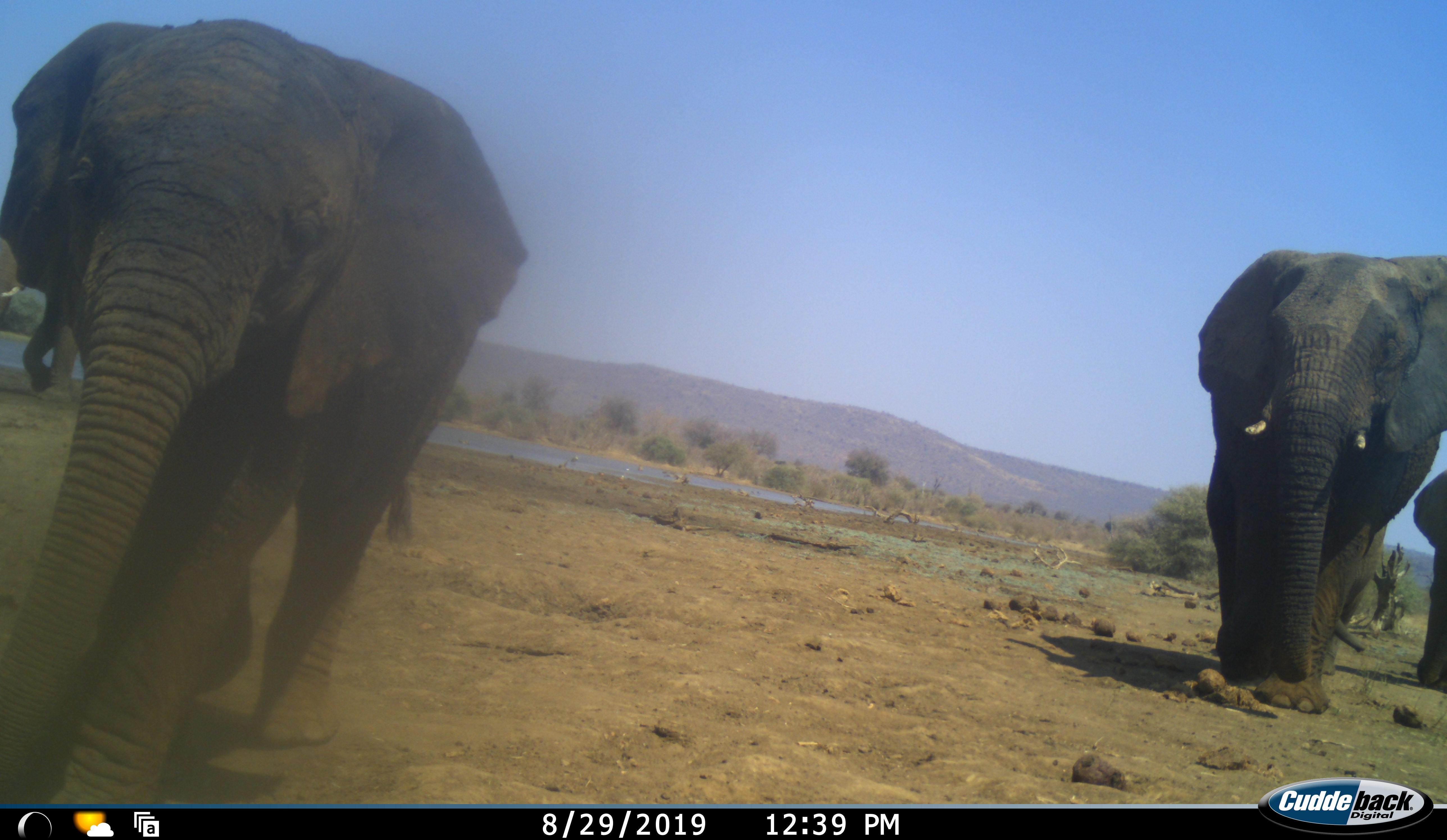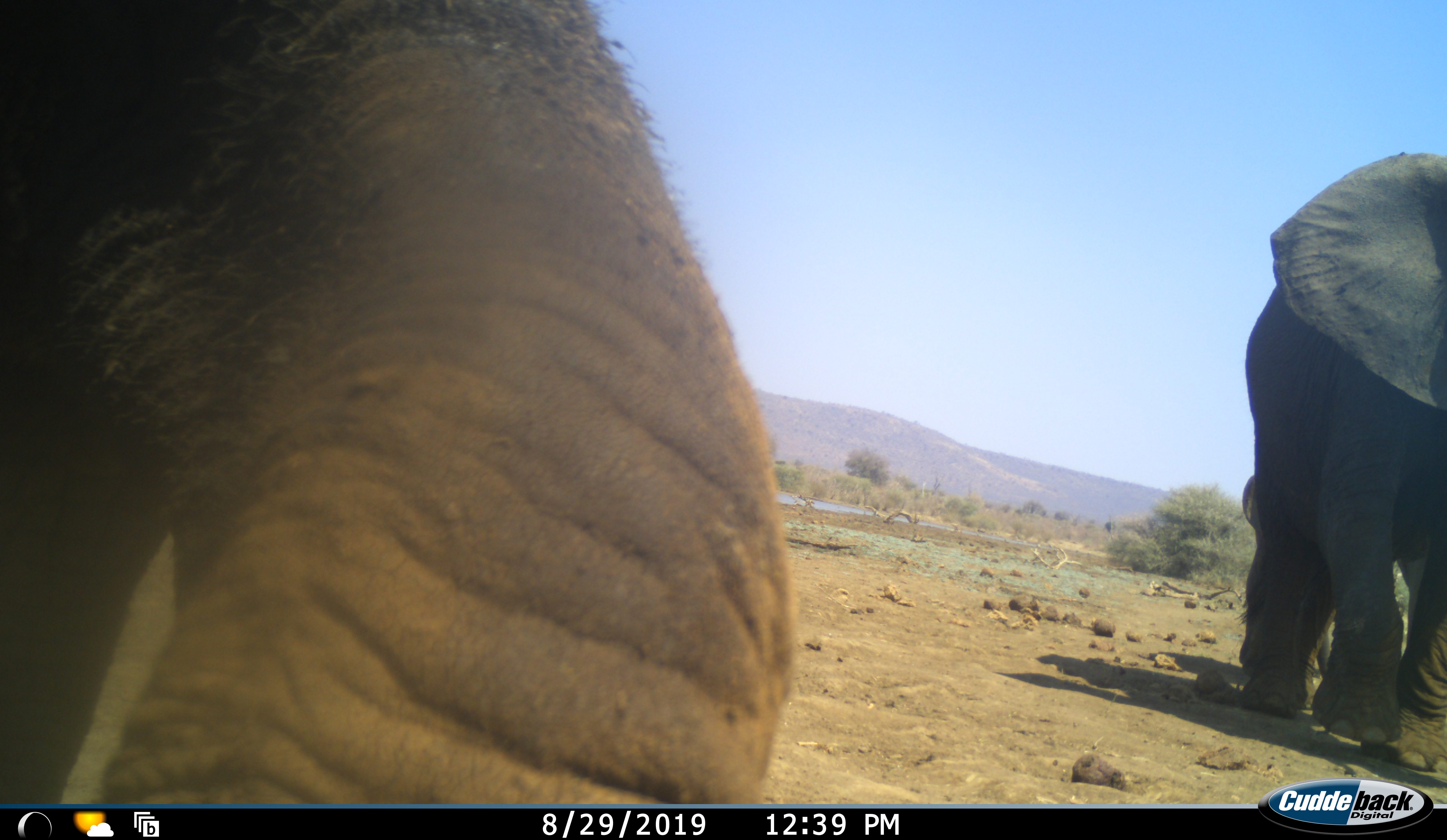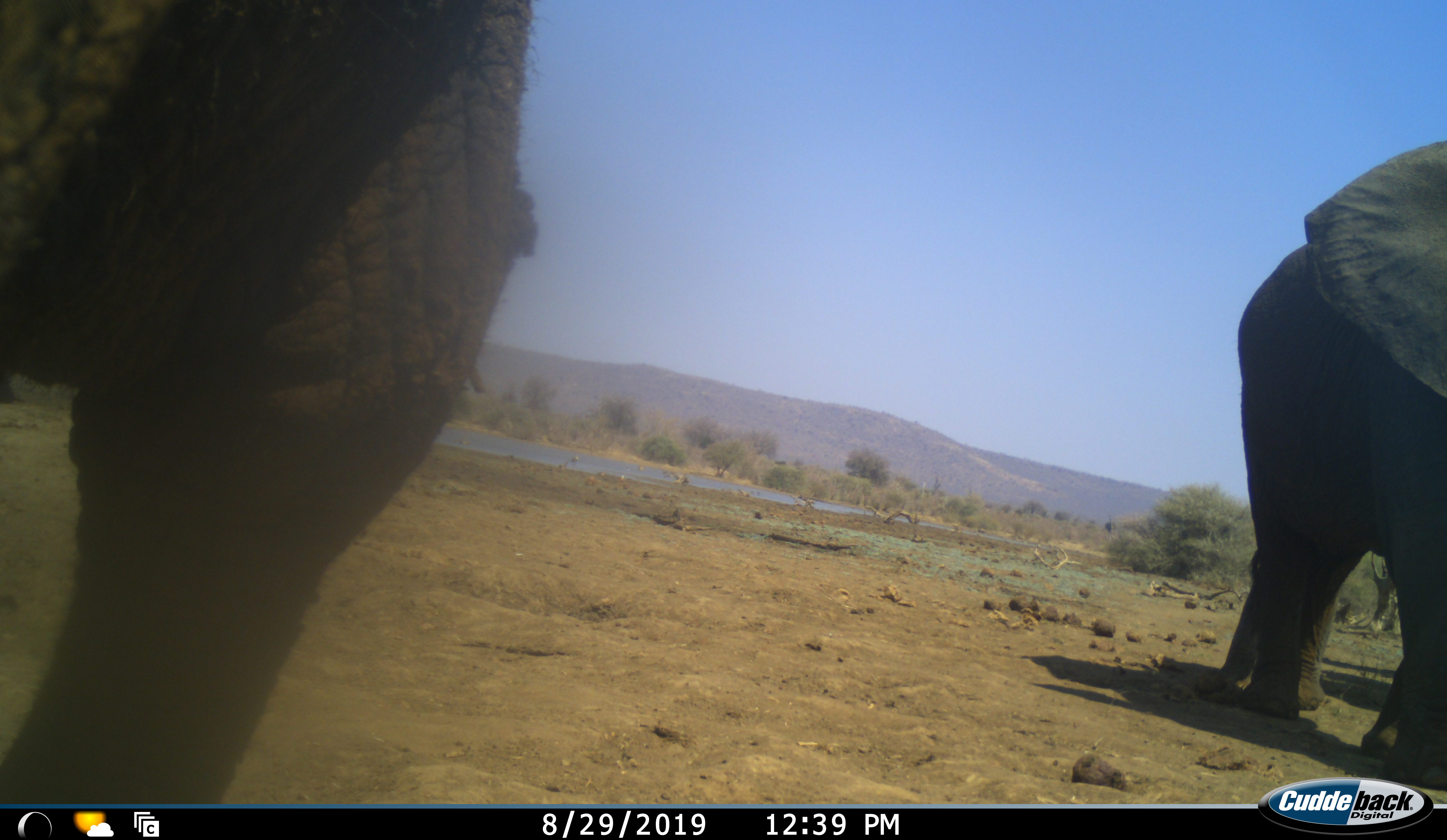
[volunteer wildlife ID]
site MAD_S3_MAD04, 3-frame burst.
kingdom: Animalia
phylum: Chordata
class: Mammalia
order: Proboscidea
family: Elephantidae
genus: Loxodonta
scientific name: Loxodonta africana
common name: african bush elephant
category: elephant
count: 4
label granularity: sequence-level